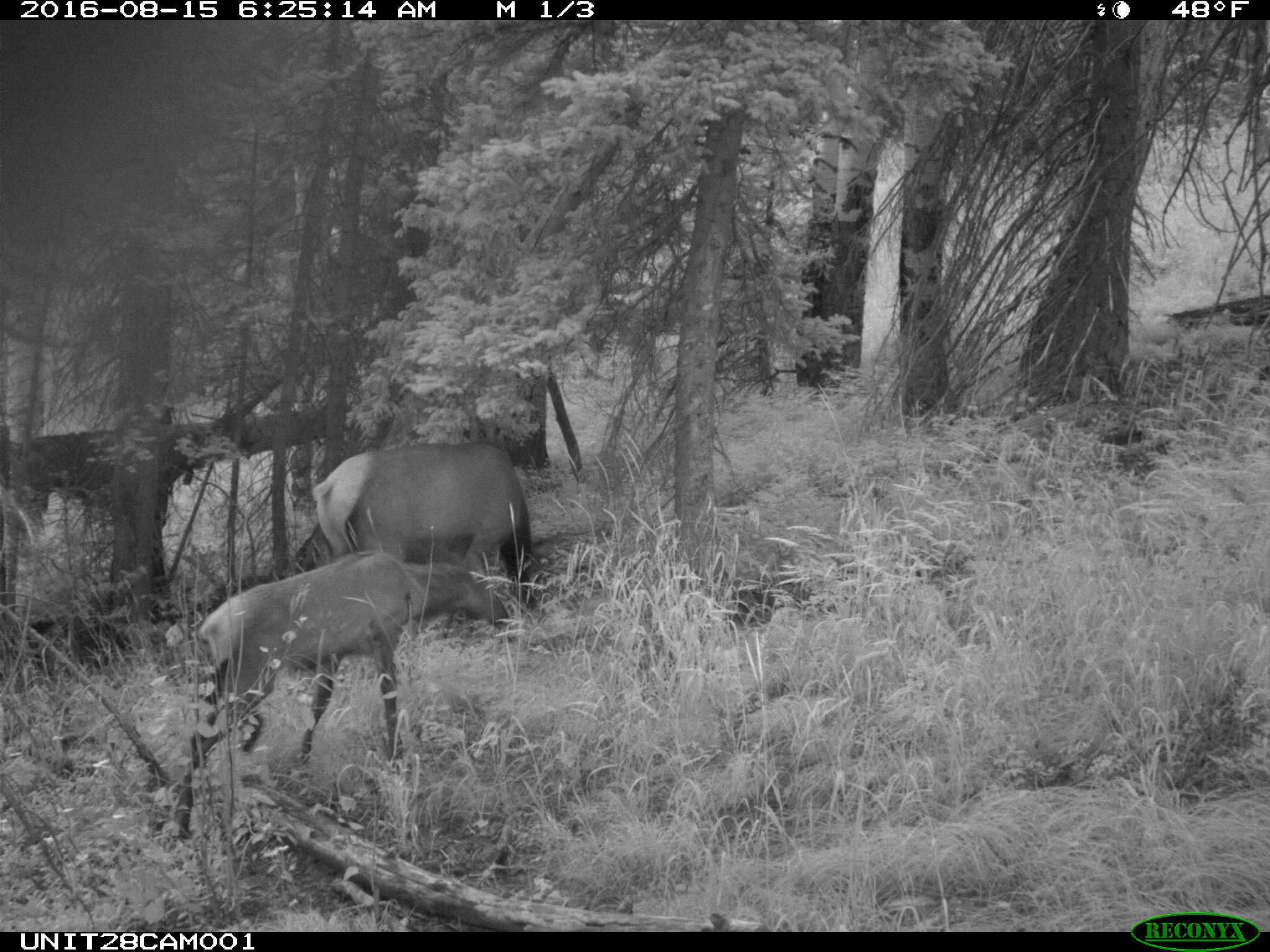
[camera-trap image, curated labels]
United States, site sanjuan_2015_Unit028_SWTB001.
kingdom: Animalia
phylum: Chordata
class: Mammalia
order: Artiodactyla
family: Cervidae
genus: Cervus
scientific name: Cervus elaphus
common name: red deer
Cervus elaphus (red deer).